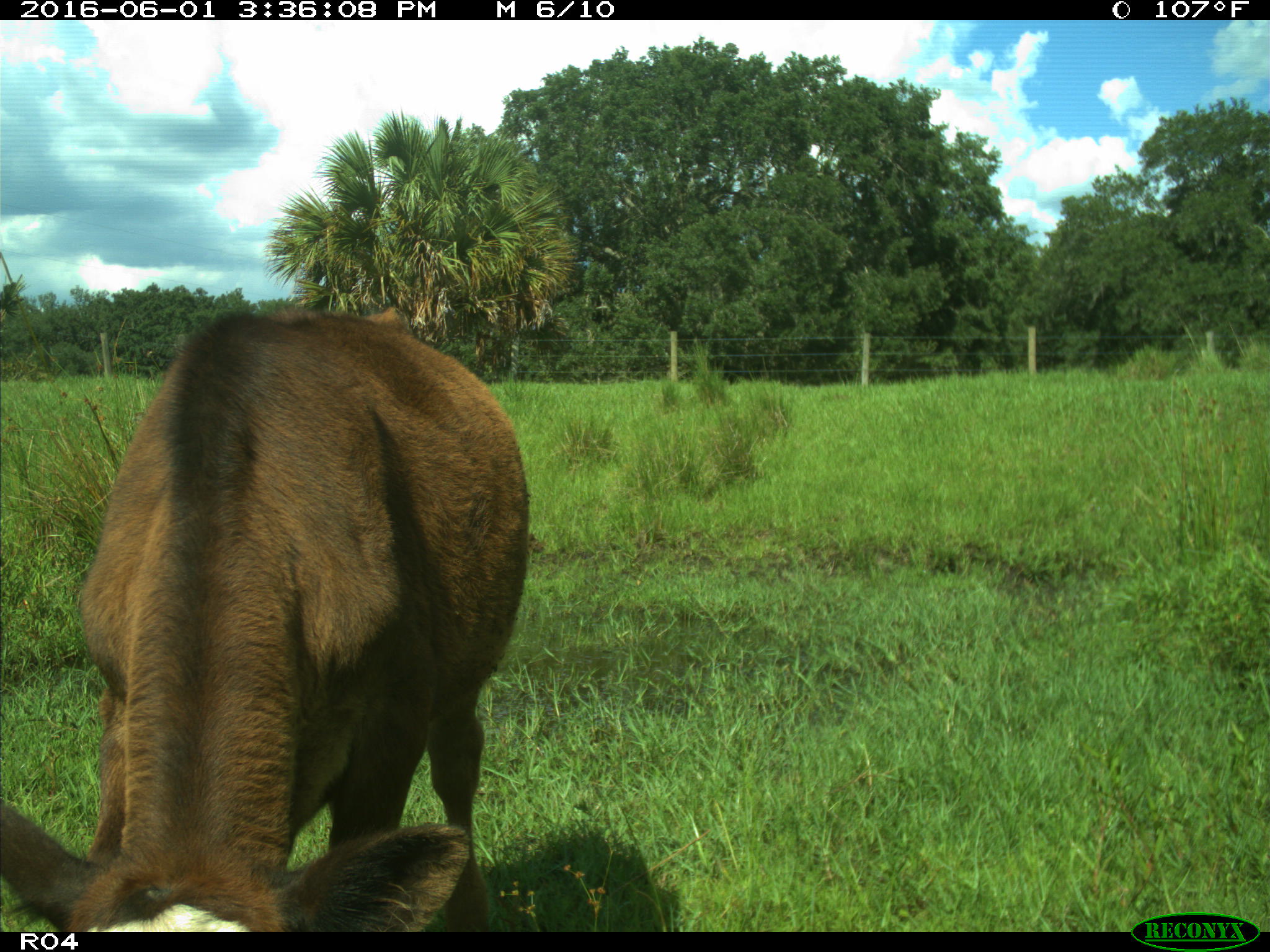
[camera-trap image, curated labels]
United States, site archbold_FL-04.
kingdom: Animalia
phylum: Chordata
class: Mammalia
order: Artiodactyla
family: Bovidae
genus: Bos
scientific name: Bos taurus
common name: domestic cow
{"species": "Bos taurus (domestic cow)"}